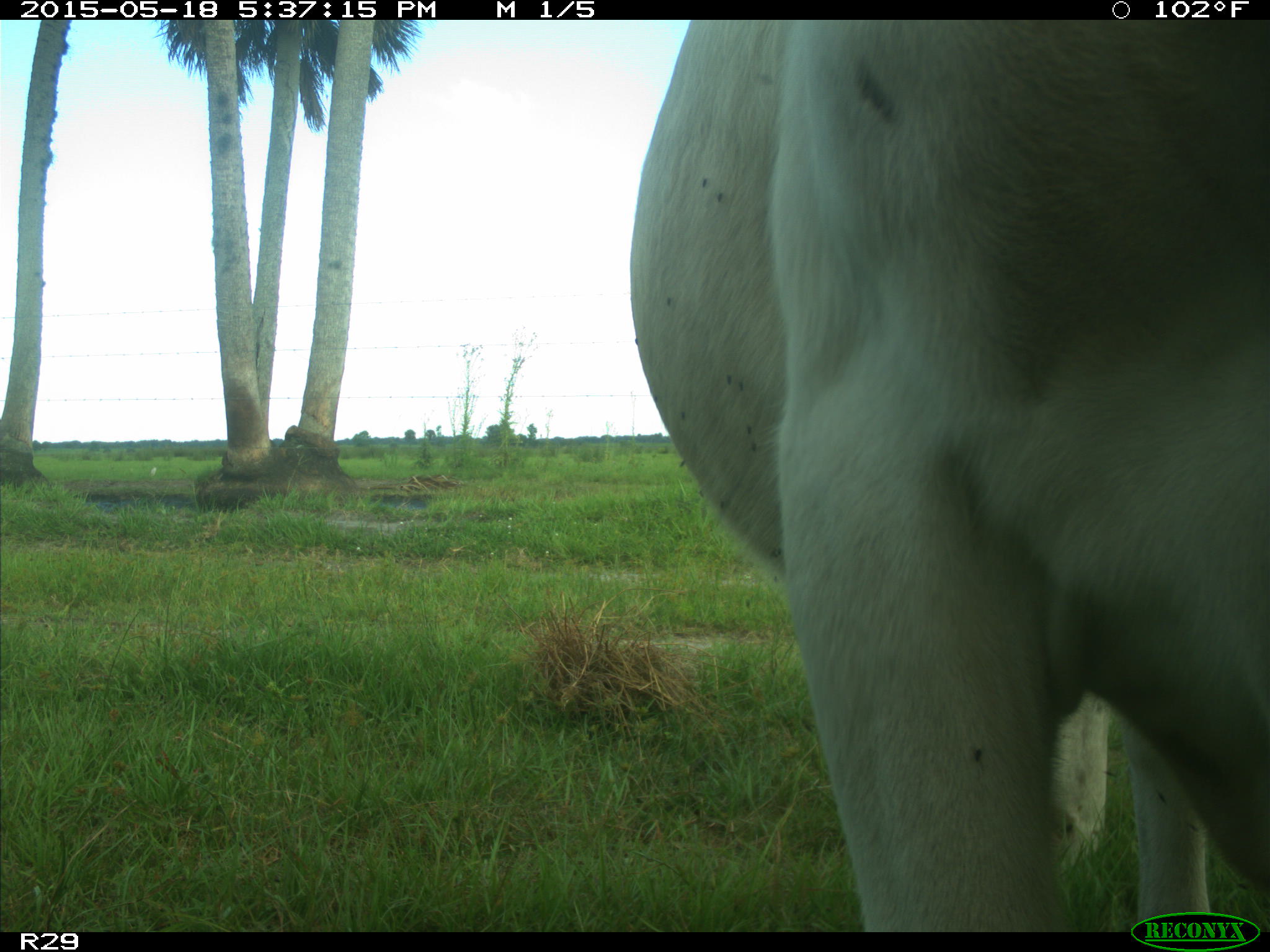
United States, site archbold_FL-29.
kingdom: Animalia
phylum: Chordata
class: Mammalia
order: Artiodactyla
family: Bovidae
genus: Bos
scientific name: Bos taurus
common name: domestic cow